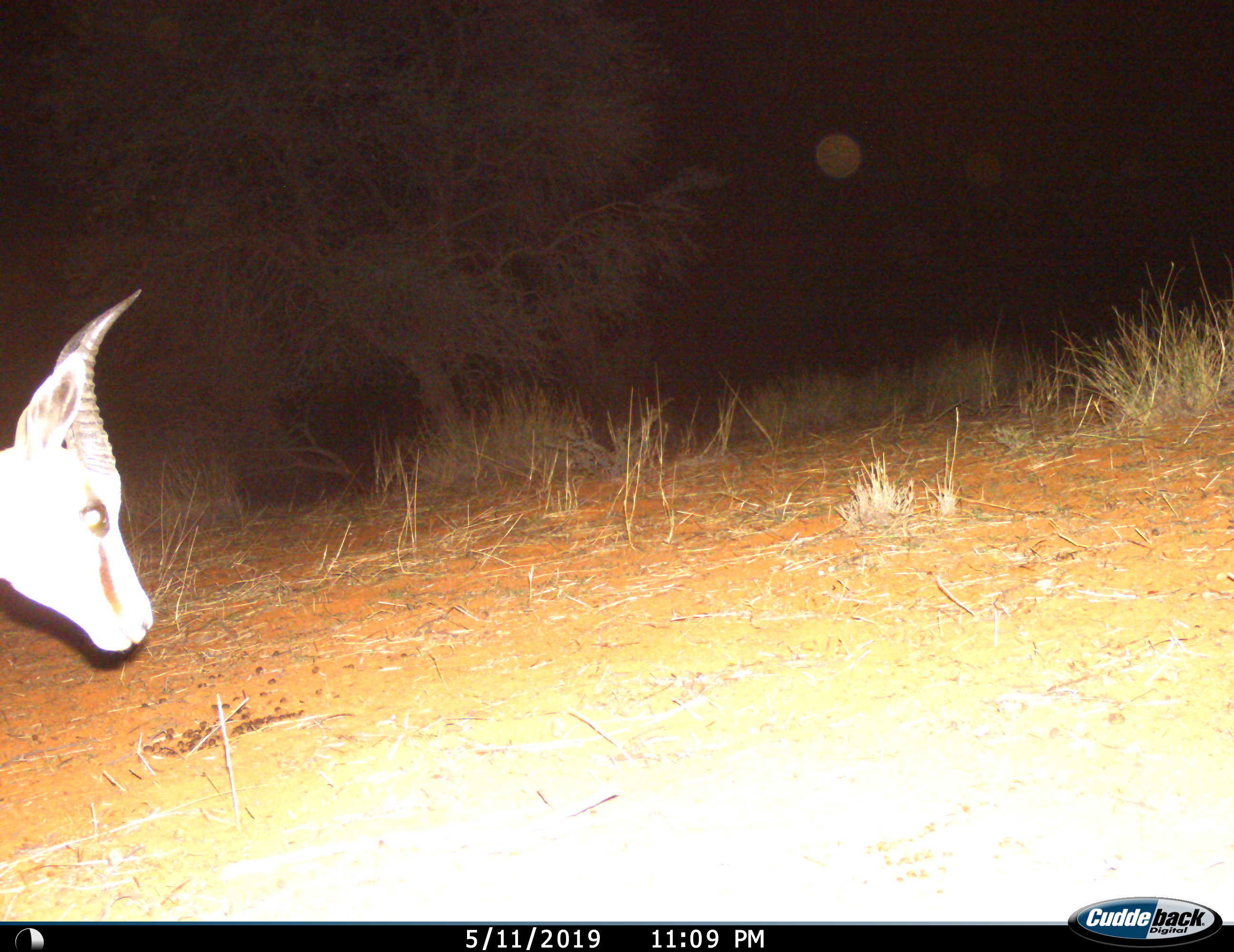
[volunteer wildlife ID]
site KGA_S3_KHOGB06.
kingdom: Animalia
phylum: Chordata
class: Mammalia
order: Artiodactyla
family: Bovidae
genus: Antidorcas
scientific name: Antidorcas marsupialis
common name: springbok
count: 1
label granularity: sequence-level